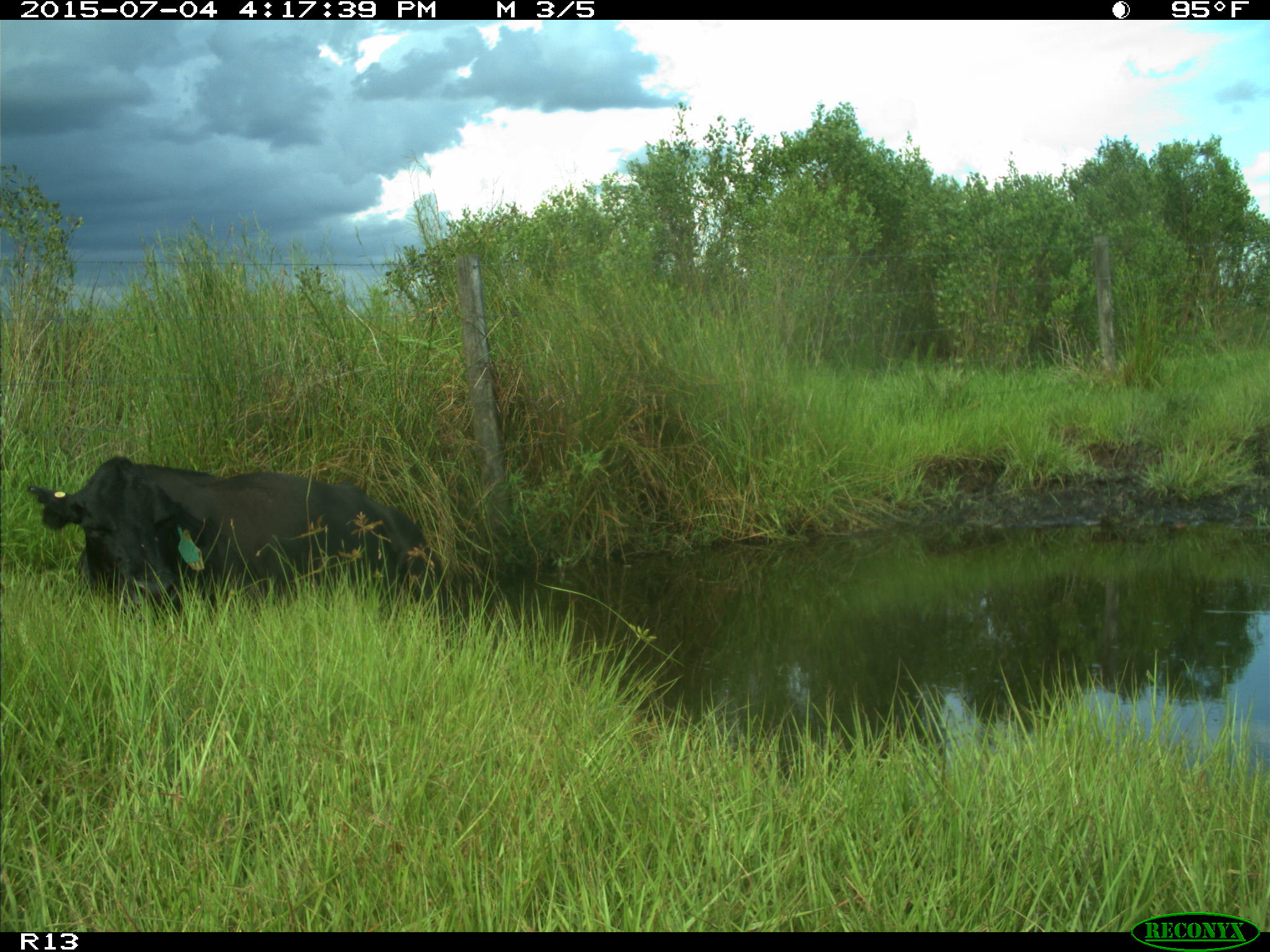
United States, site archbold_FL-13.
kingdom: Animalia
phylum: Chordata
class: Mammalia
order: Artiodactyla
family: Bovidae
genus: Bos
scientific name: Bos taurus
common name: domestic cow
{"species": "Bos taurus (domestic cow)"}